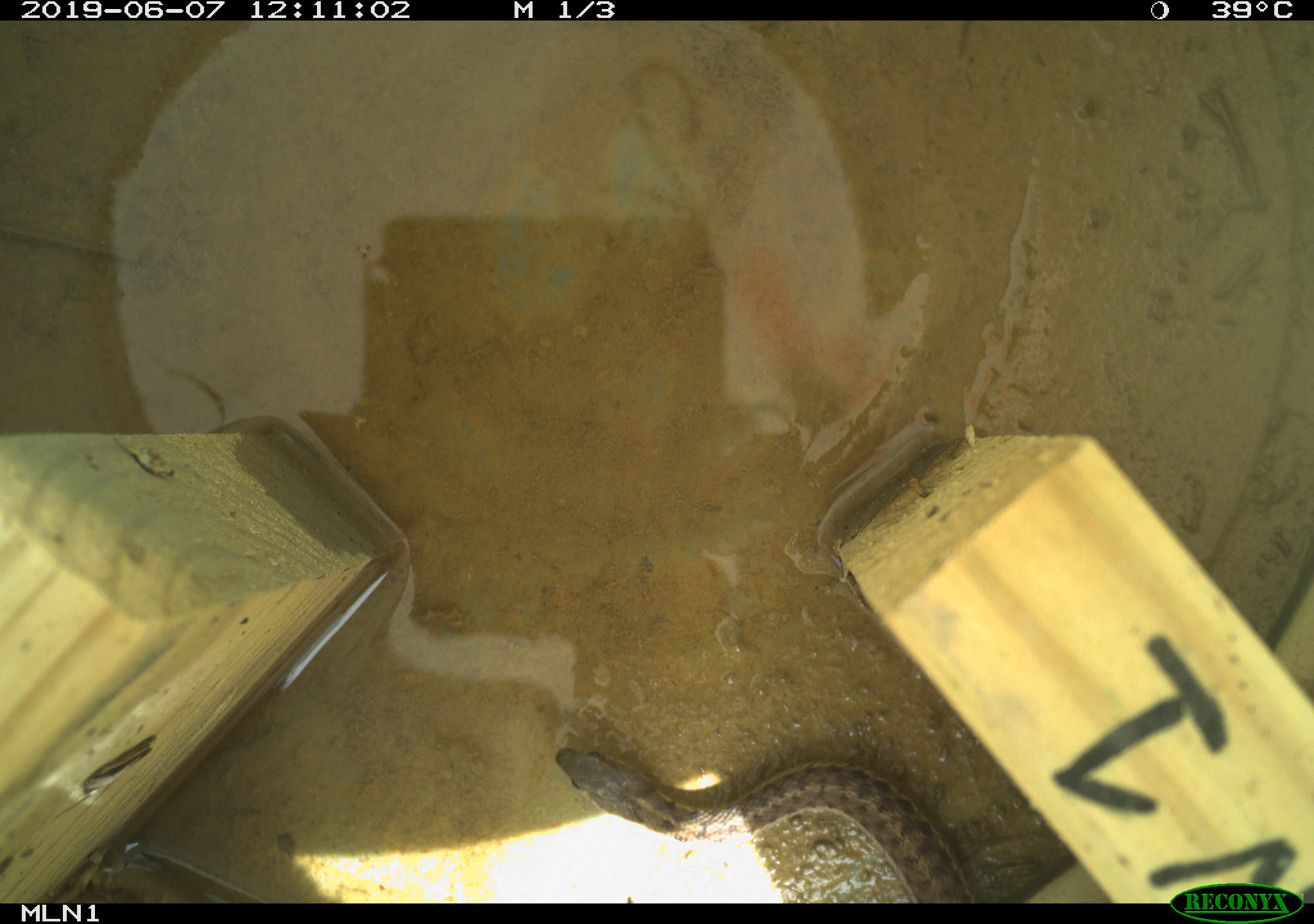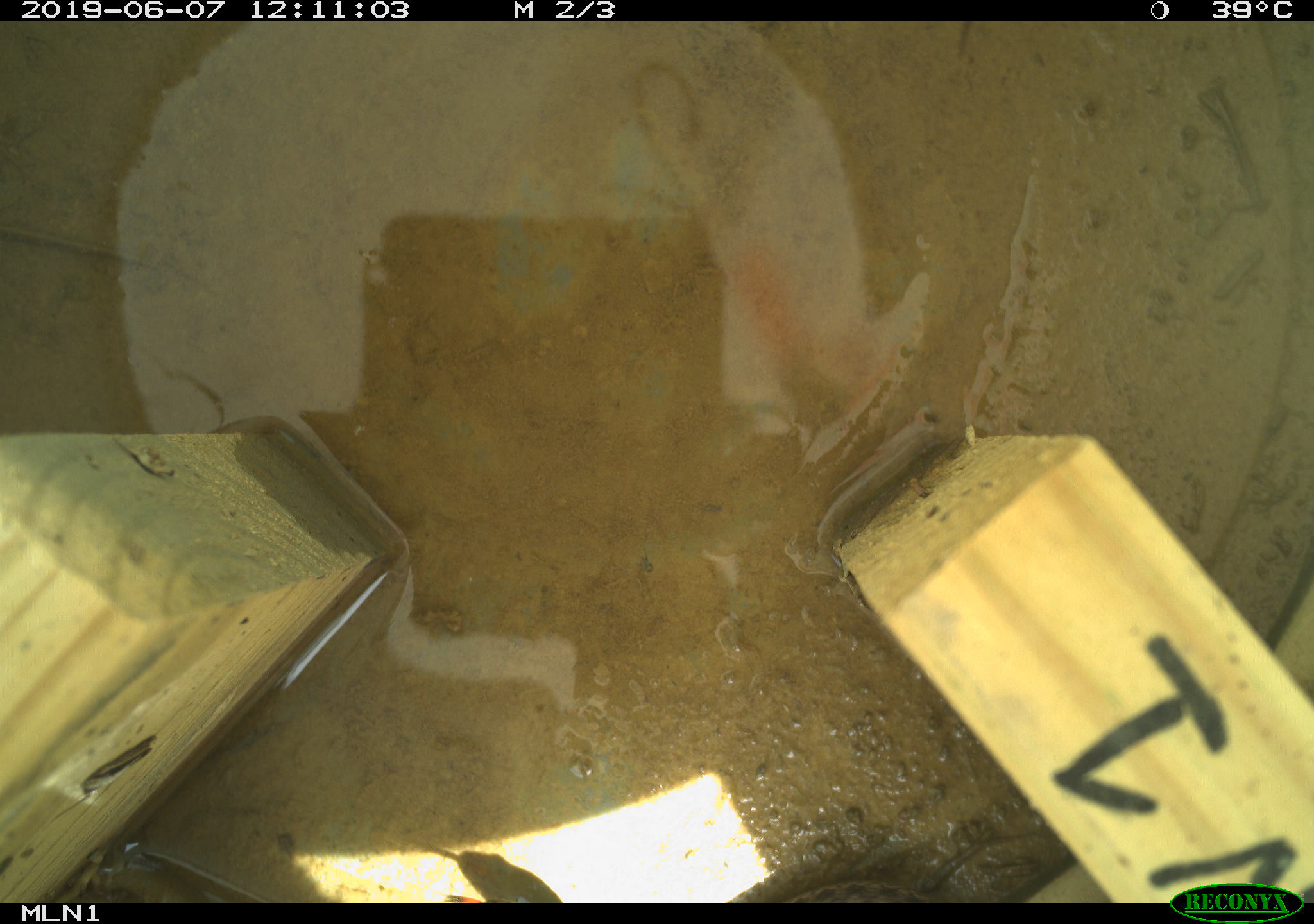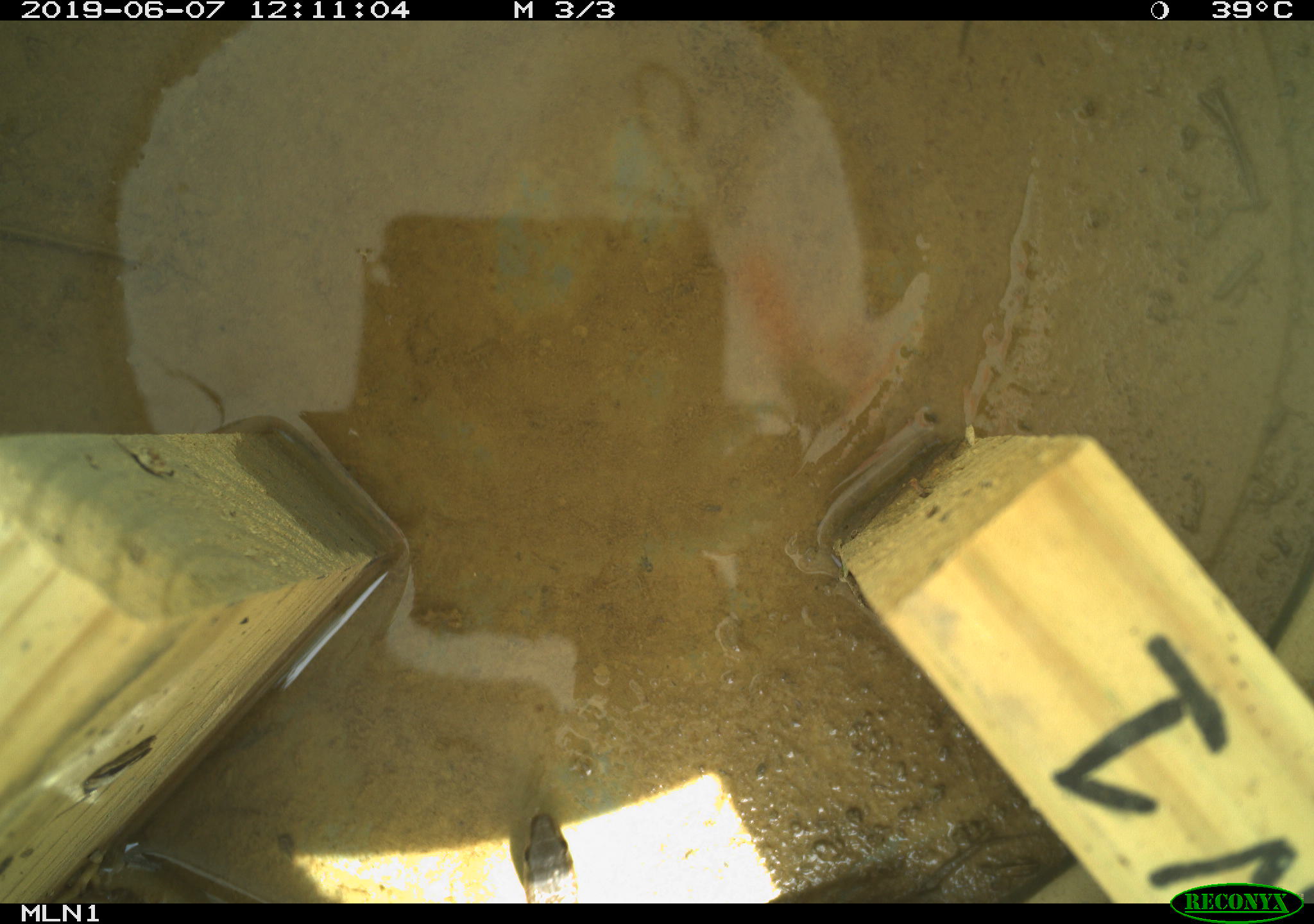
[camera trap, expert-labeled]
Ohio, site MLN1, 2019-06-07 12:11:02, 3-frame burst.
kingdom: Animalia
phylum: Chordata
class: Reptilia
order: Squamata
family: Colubridae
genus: Thamnophis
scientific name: Thamnophis sirtalis sirtalis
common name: eastern gartersnake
Eastern gartersnake (Thamnophis sirtalis sirtalis).